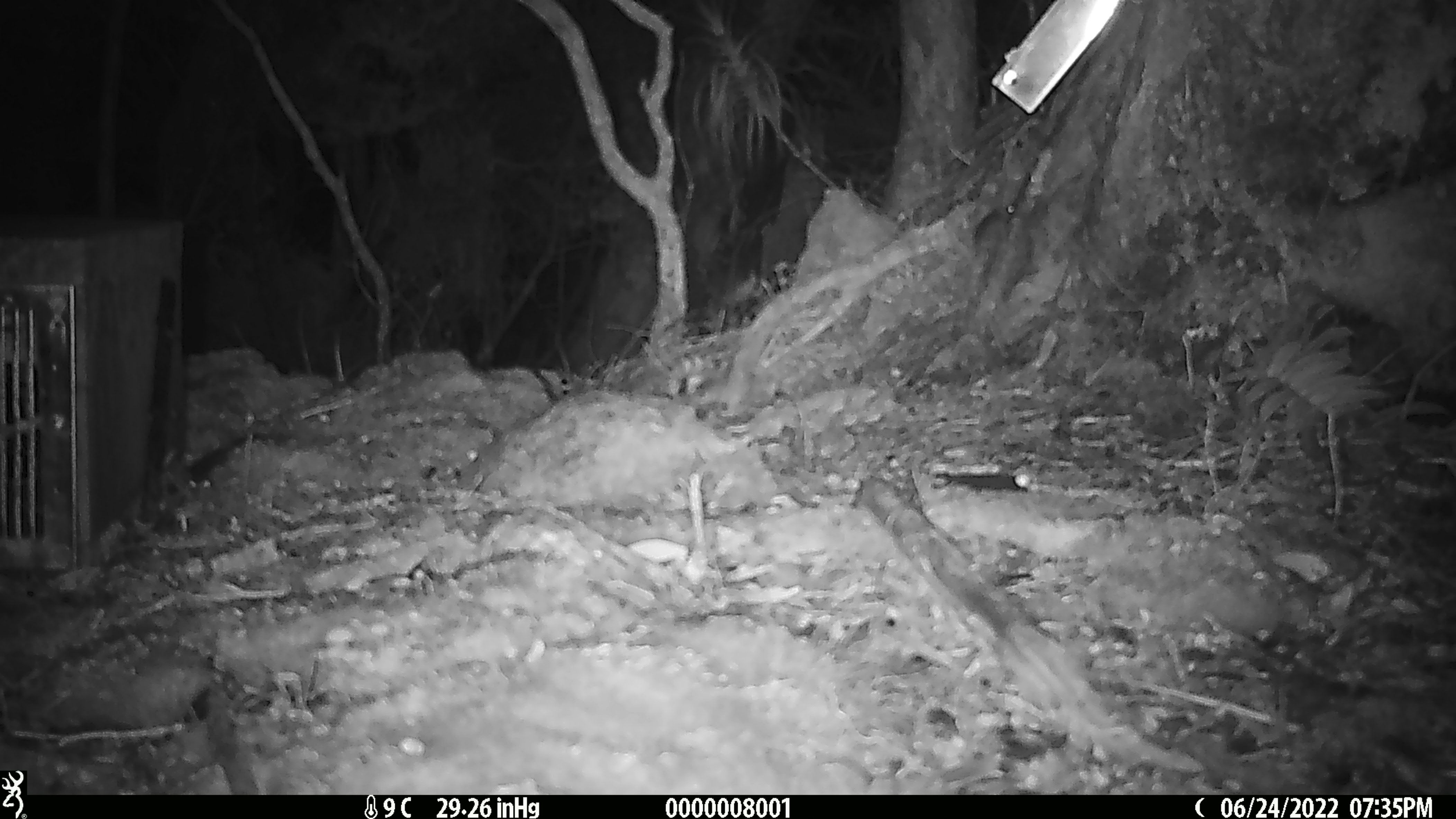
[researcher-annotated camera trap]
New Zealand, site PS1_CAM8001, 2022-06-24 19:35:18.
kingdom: Animalia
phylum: Chordata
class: Mammalia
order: Rodentia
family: Muridae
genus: Mus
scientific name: Mus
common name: mouse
Mouse (Mus).